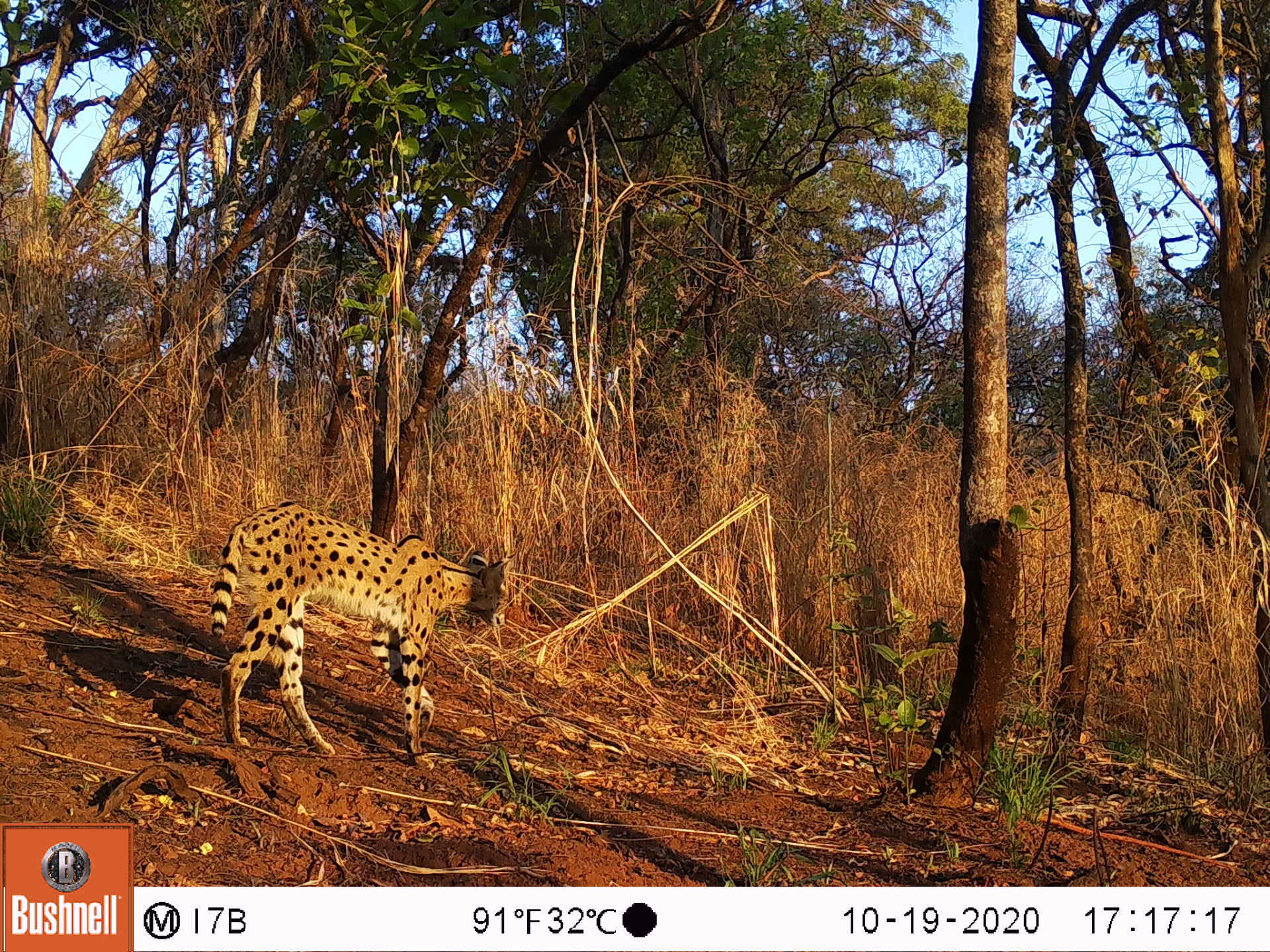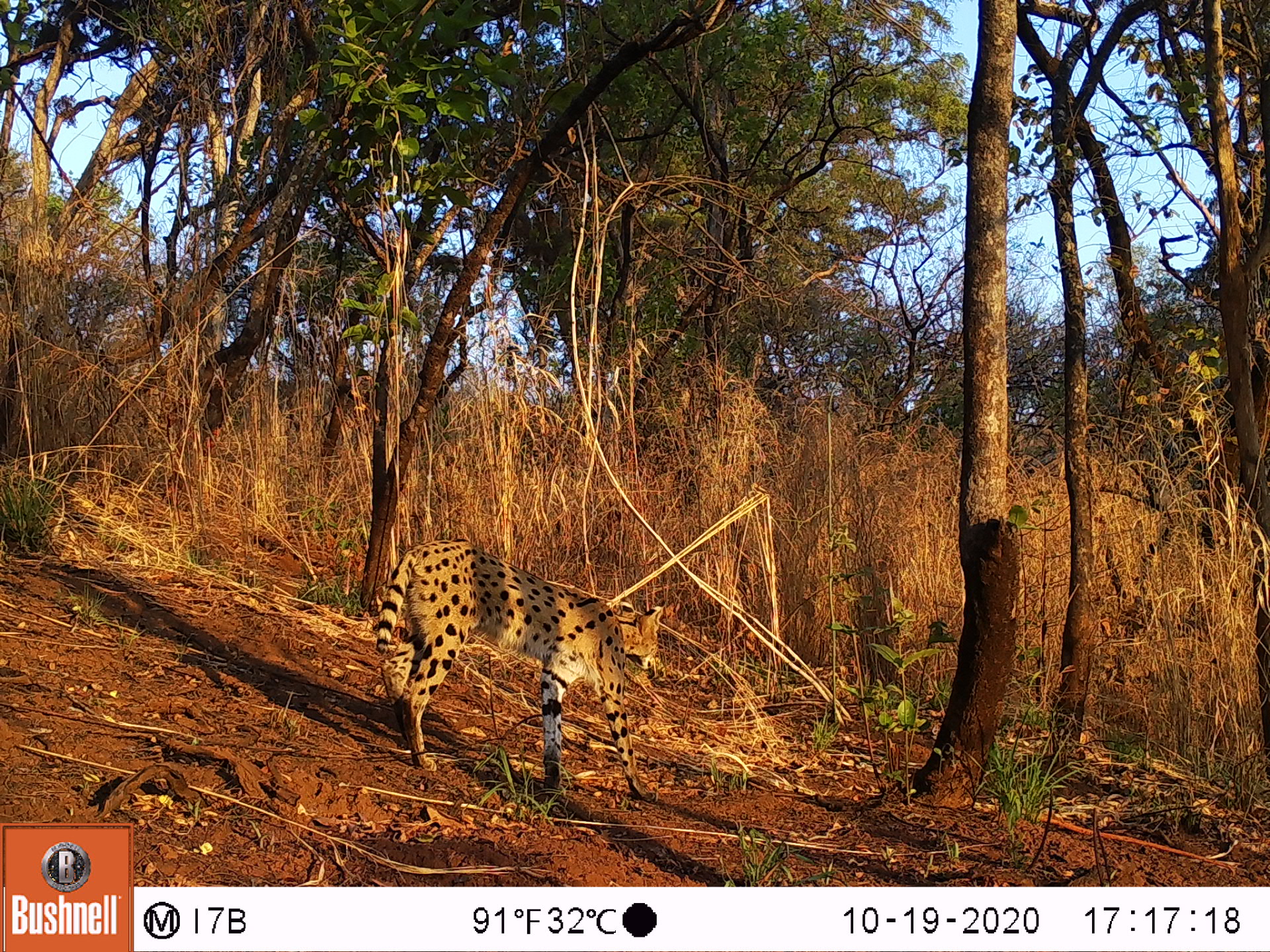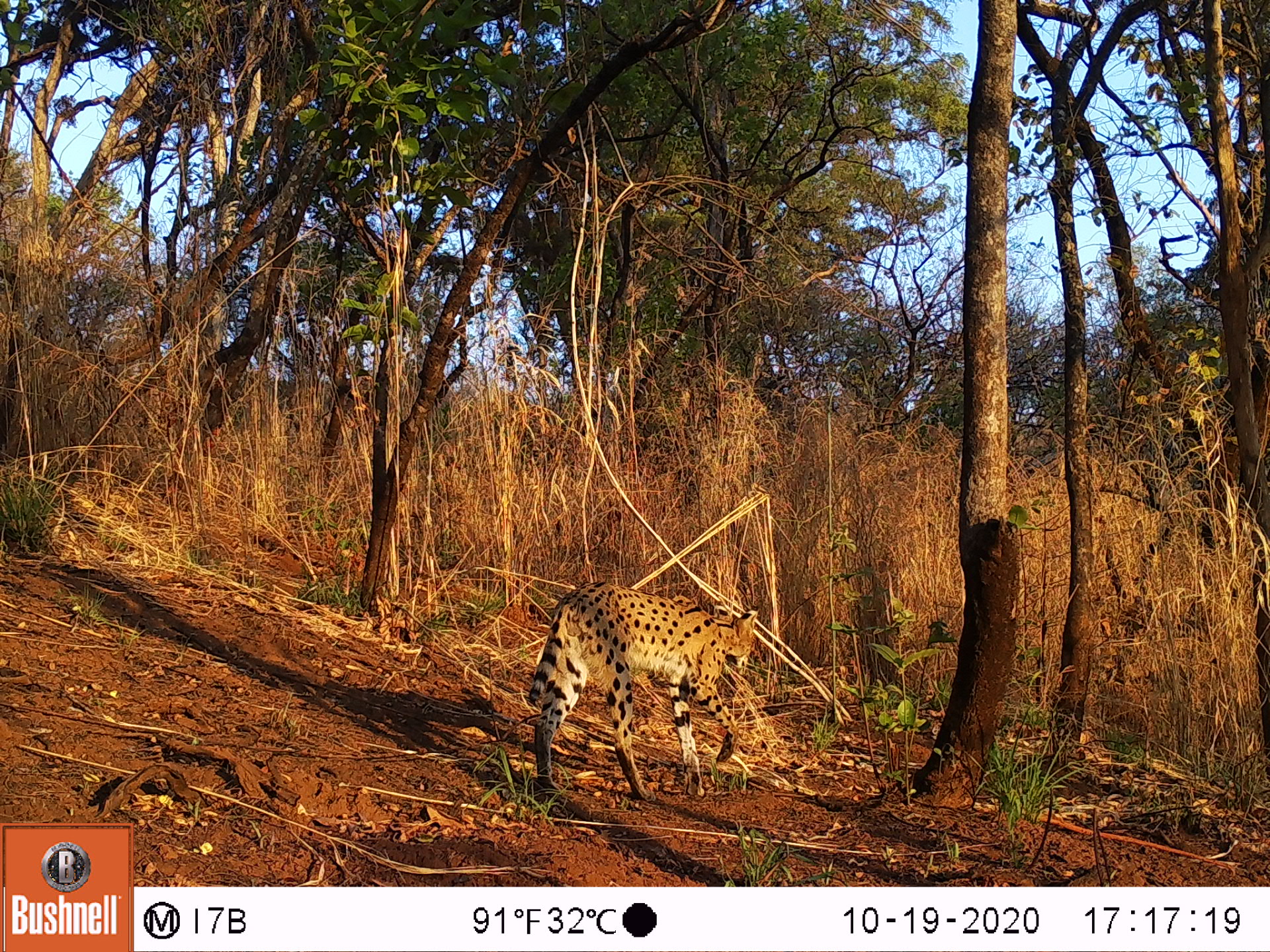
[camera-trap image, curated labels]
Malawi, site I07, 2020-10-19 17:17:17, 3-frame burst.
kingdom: Animalia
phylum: Chordata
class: Mammalia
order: Carnivora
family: Felidae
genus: Leptailurus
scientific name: Leptailurus serval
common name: serval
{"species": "serval (Leptailurus serval)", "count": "1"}